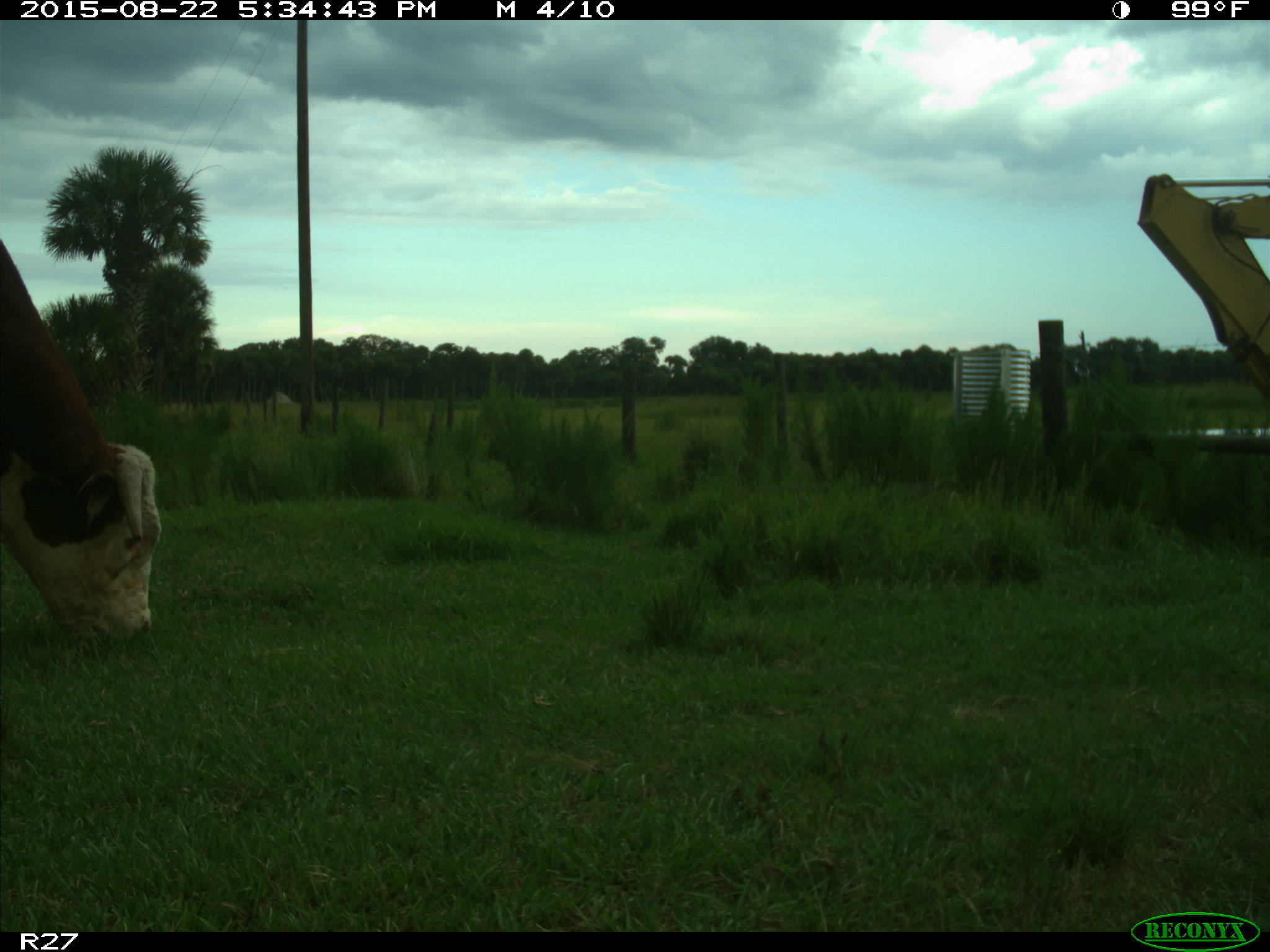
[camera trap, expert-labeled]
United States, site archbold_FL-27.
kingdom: Animalia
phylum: Chordata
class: Mammalia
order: Artiodactyla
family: Bovidae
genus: Bos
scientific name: Bos taurus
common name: domestic cow